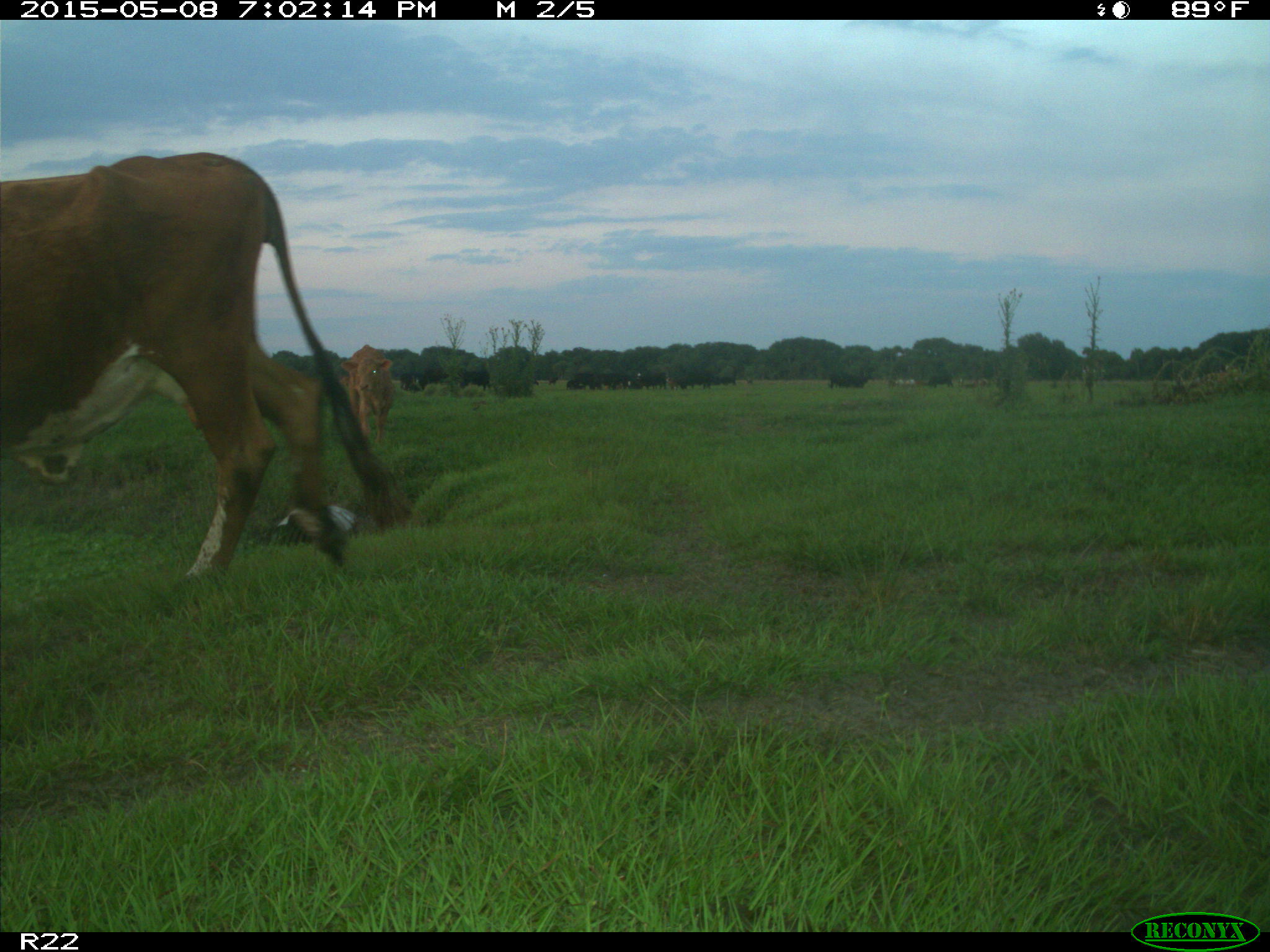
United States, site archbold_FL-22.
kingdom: Animalia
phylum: Chordata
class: Mammalia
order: Artiodactyla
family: Bovidae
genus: Bos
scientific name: Bos taurus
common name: domestic cow